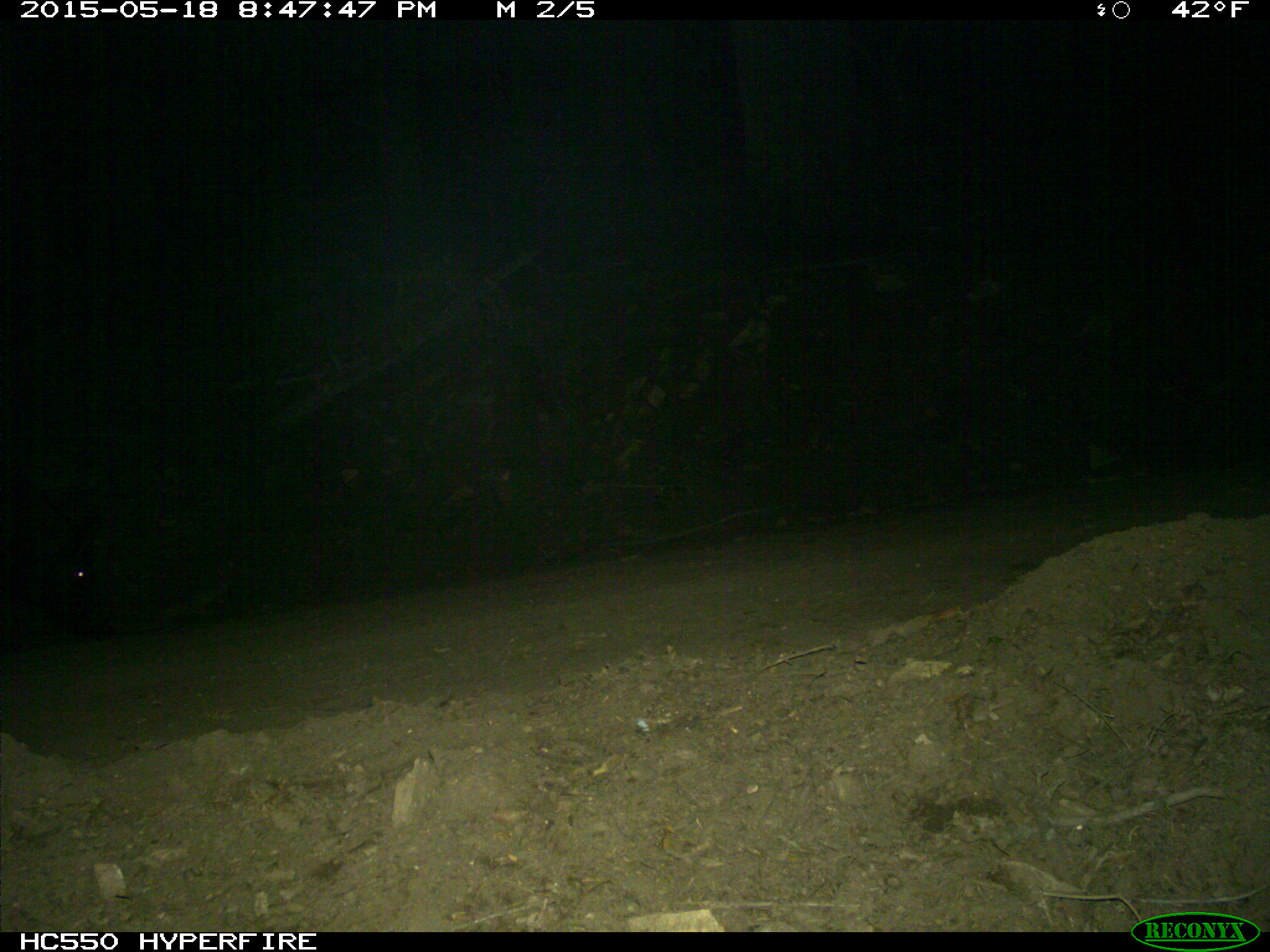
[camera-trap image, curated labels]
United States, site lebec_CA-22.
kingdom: Animalia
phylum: Chordata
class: Mammalia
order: Artiodactyla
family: Suidae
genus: Sus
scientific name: Sus scrofa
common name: wild boar